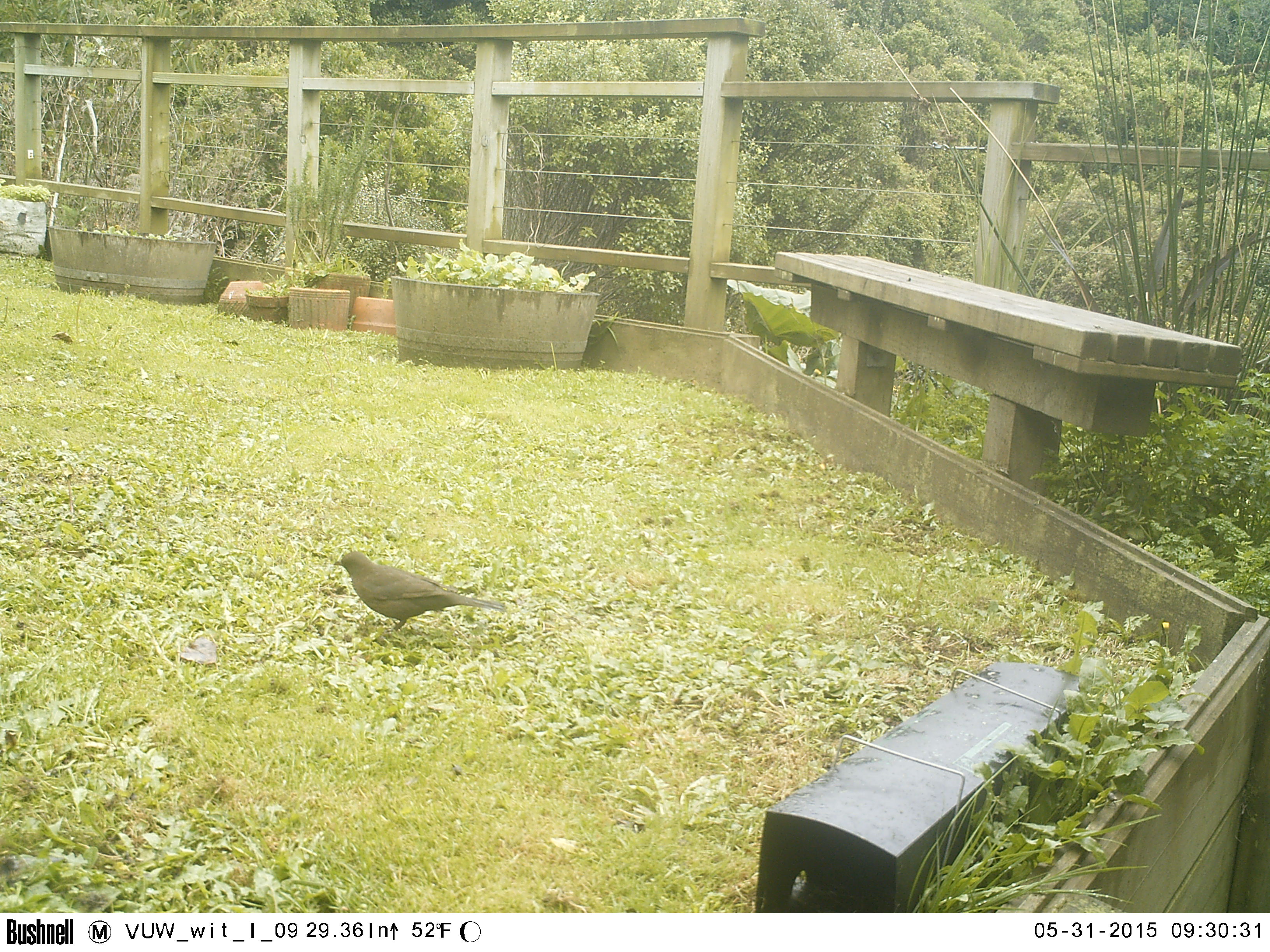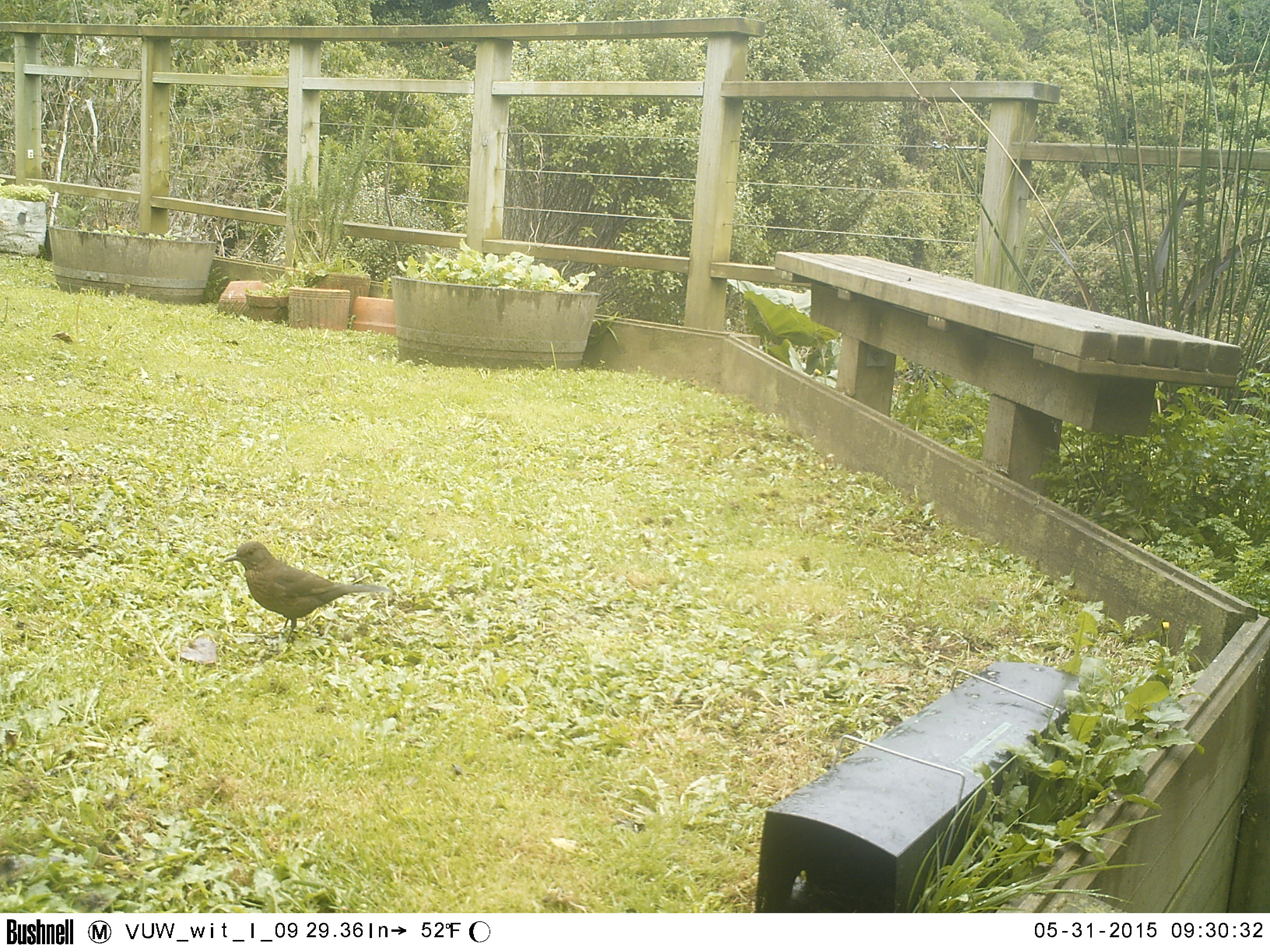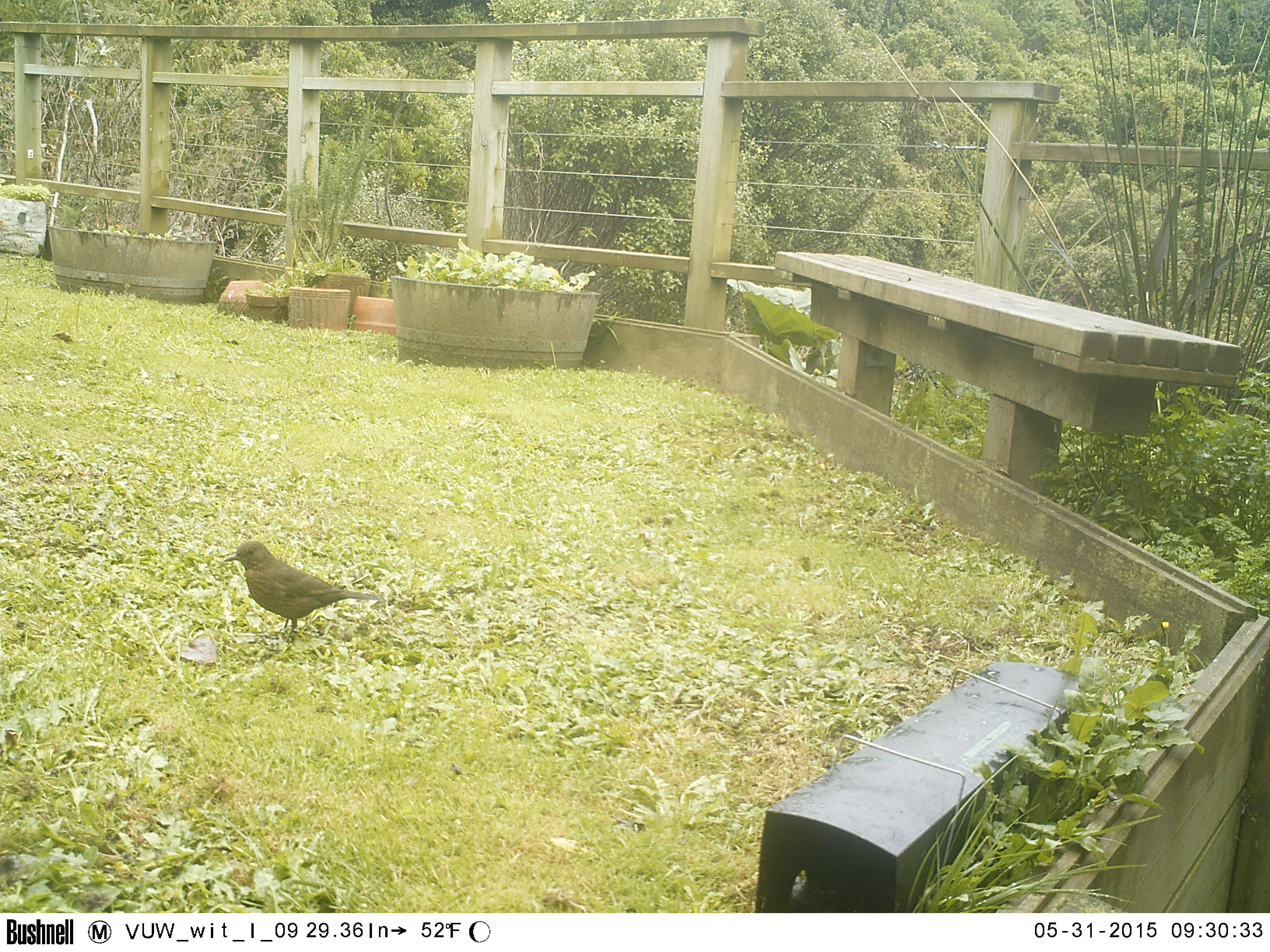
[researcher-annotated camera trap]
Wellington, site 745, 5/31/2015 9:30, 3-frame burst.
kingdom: Animalia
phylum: Chordata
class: Aves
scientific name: Aves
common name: bird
Bird (Aves).